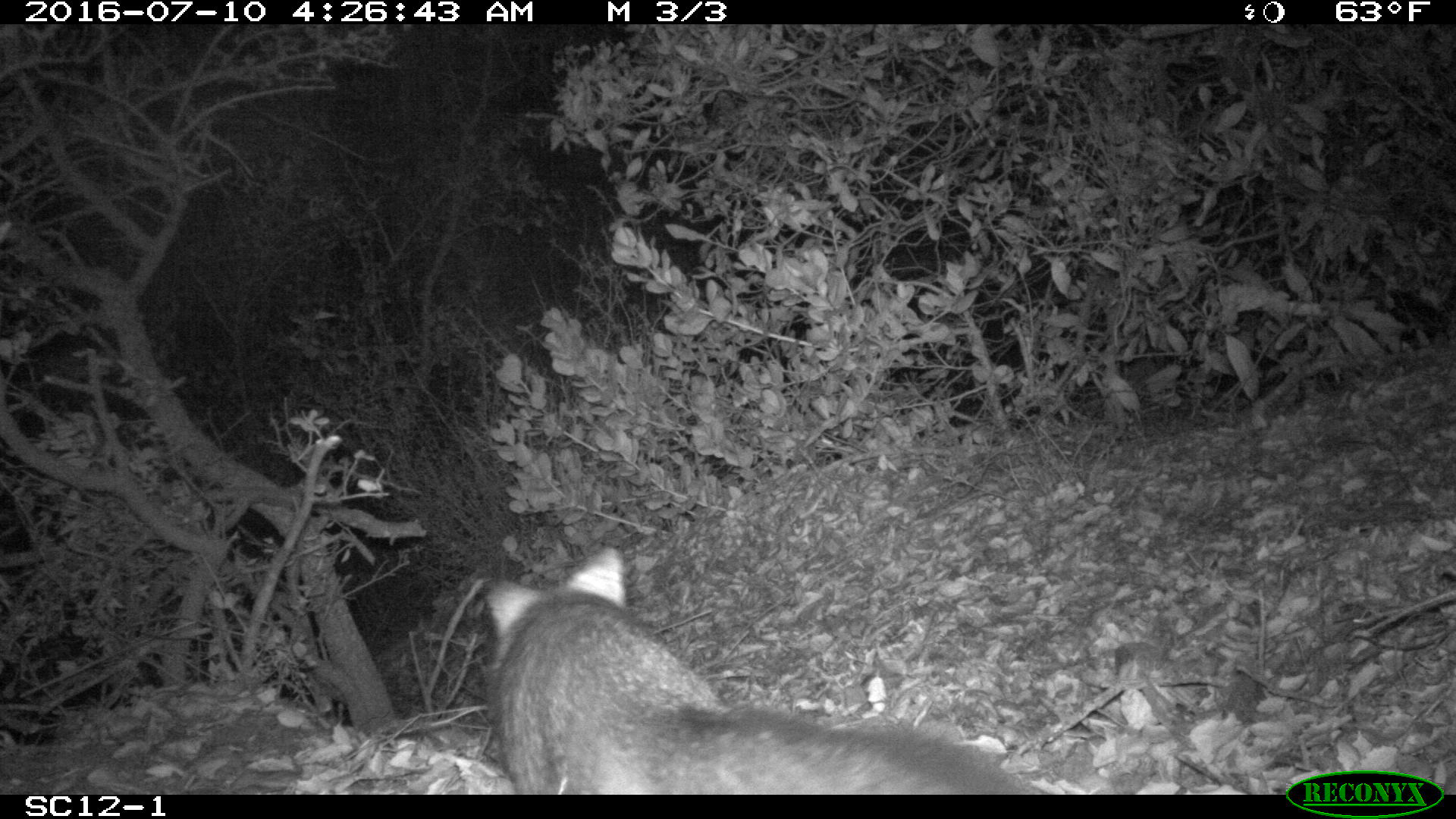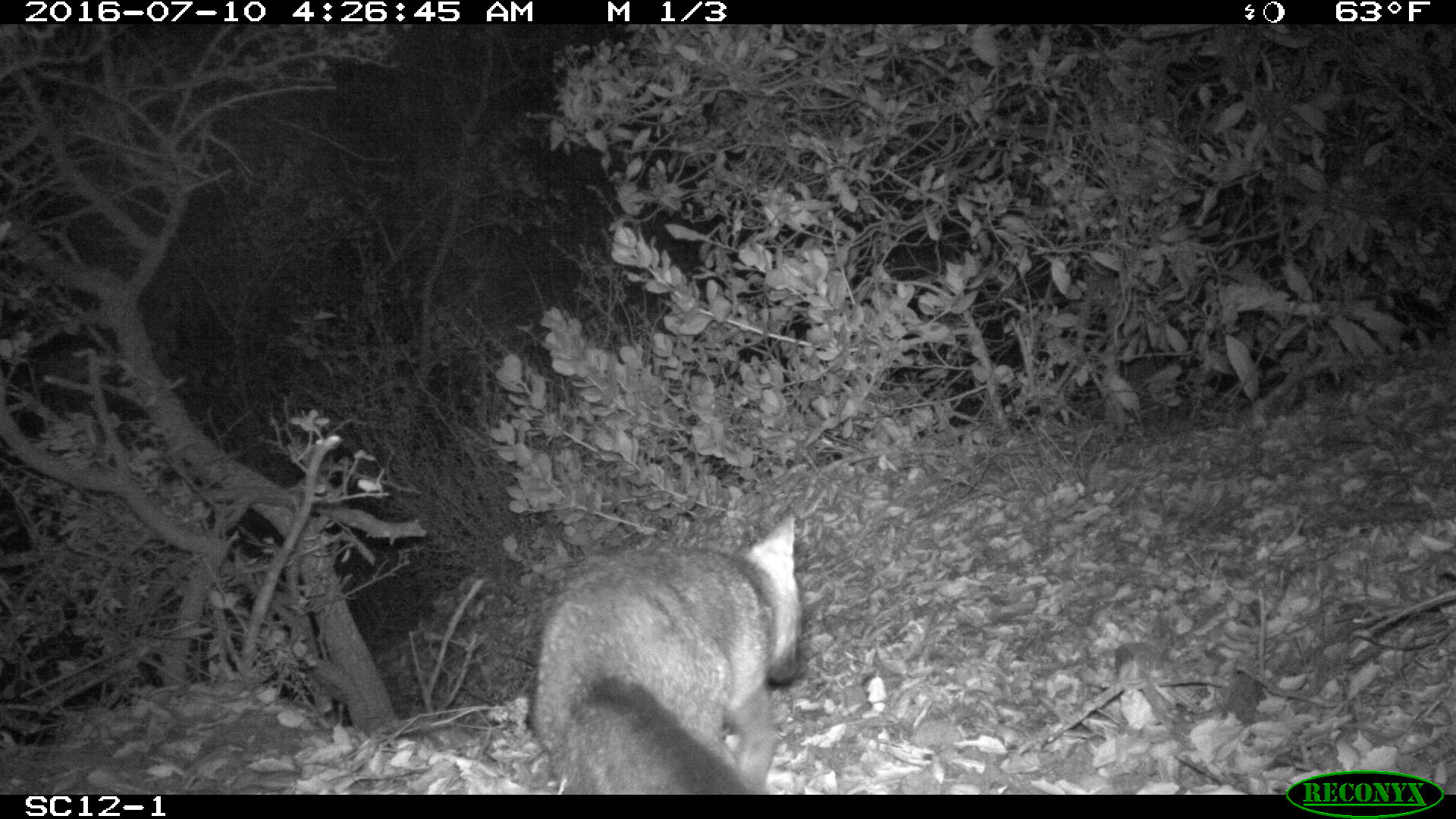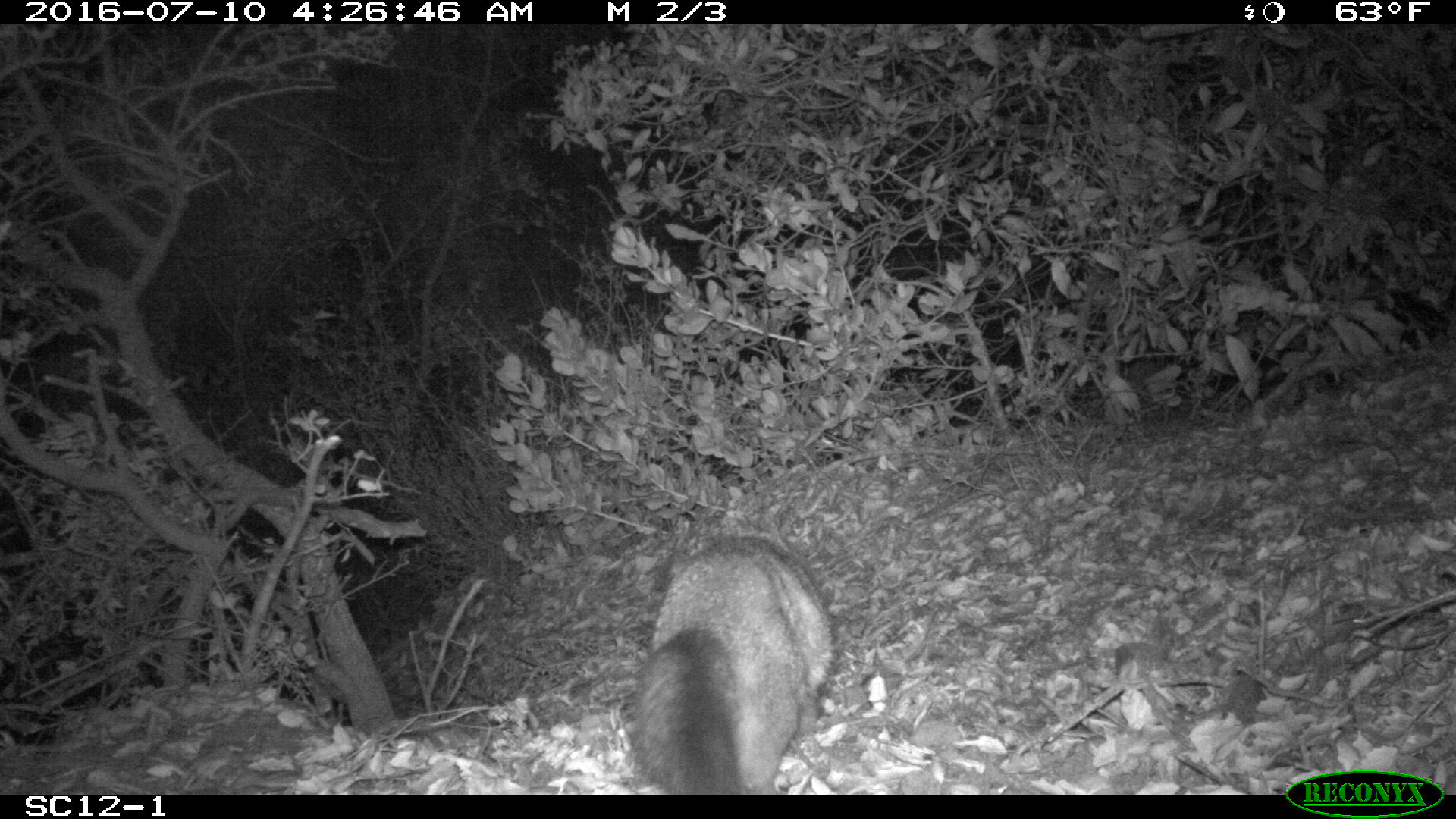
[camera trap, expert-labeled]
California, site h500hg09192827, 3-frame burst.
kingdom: Animalia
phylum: Chordata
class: Mammalia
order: Carnivora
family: Canidae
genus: Urocyon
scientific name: Urocyon littoralis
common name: island fox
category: fox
Fox (island fox) (Urocyon littoralis).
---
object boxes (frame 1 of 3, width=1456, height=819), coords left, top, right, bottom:
fox: 482, 545, 1030, 795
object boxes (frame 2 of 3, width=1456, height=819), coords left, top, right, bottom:
fox: 527, 511, 802, 794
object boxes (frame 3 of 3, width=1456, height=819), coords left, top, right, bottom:
fox: 629, 532, 831, 795